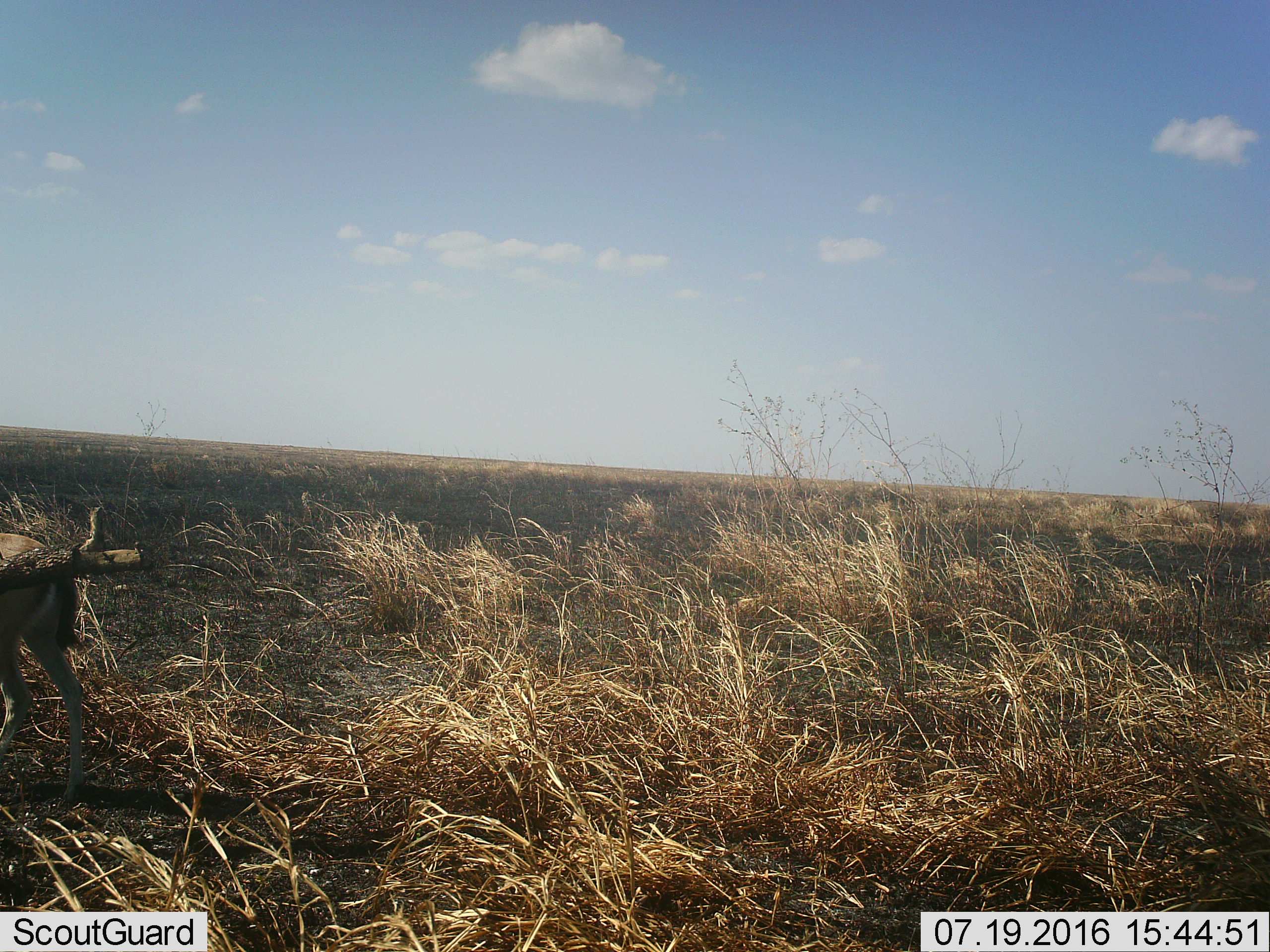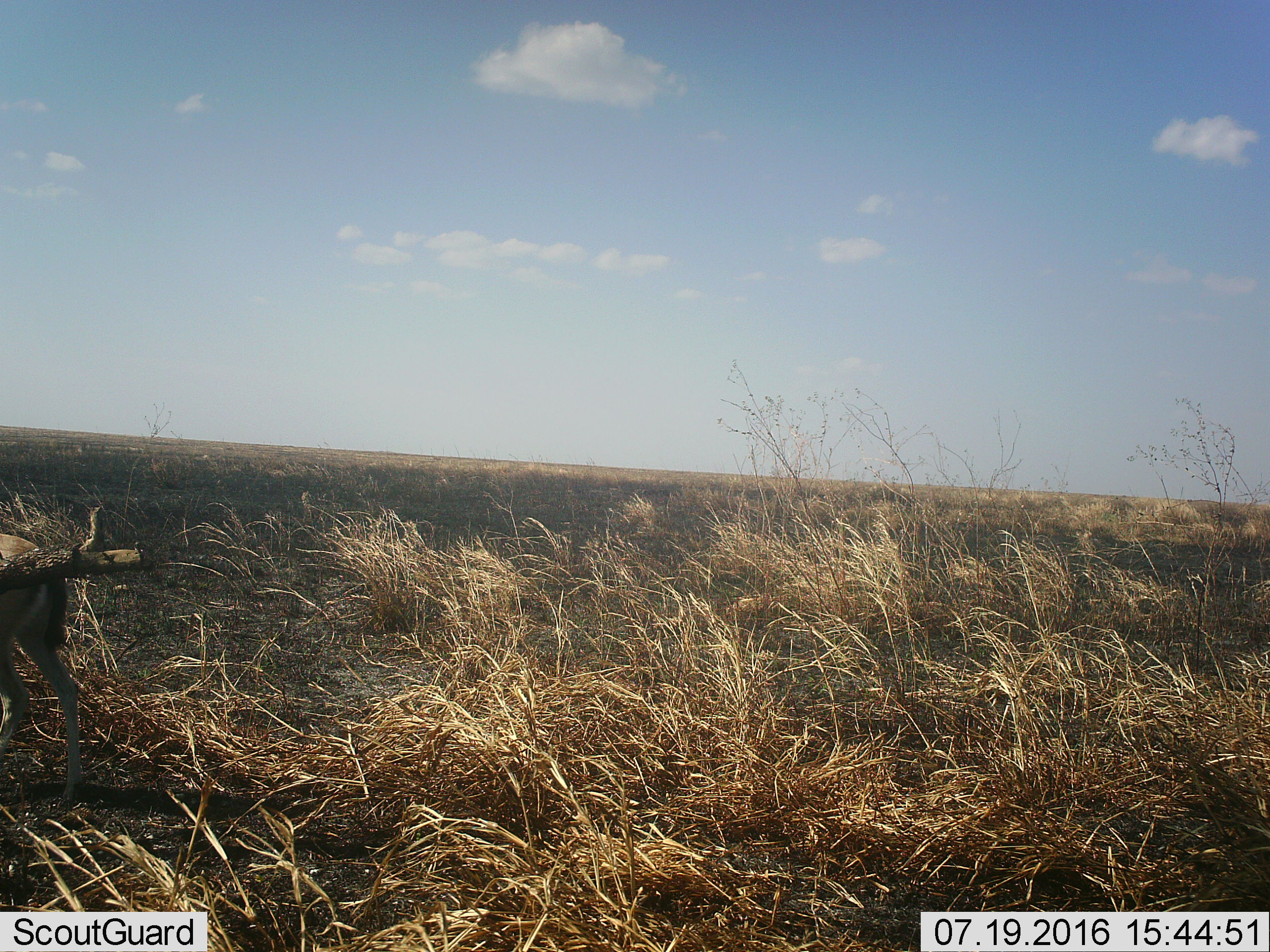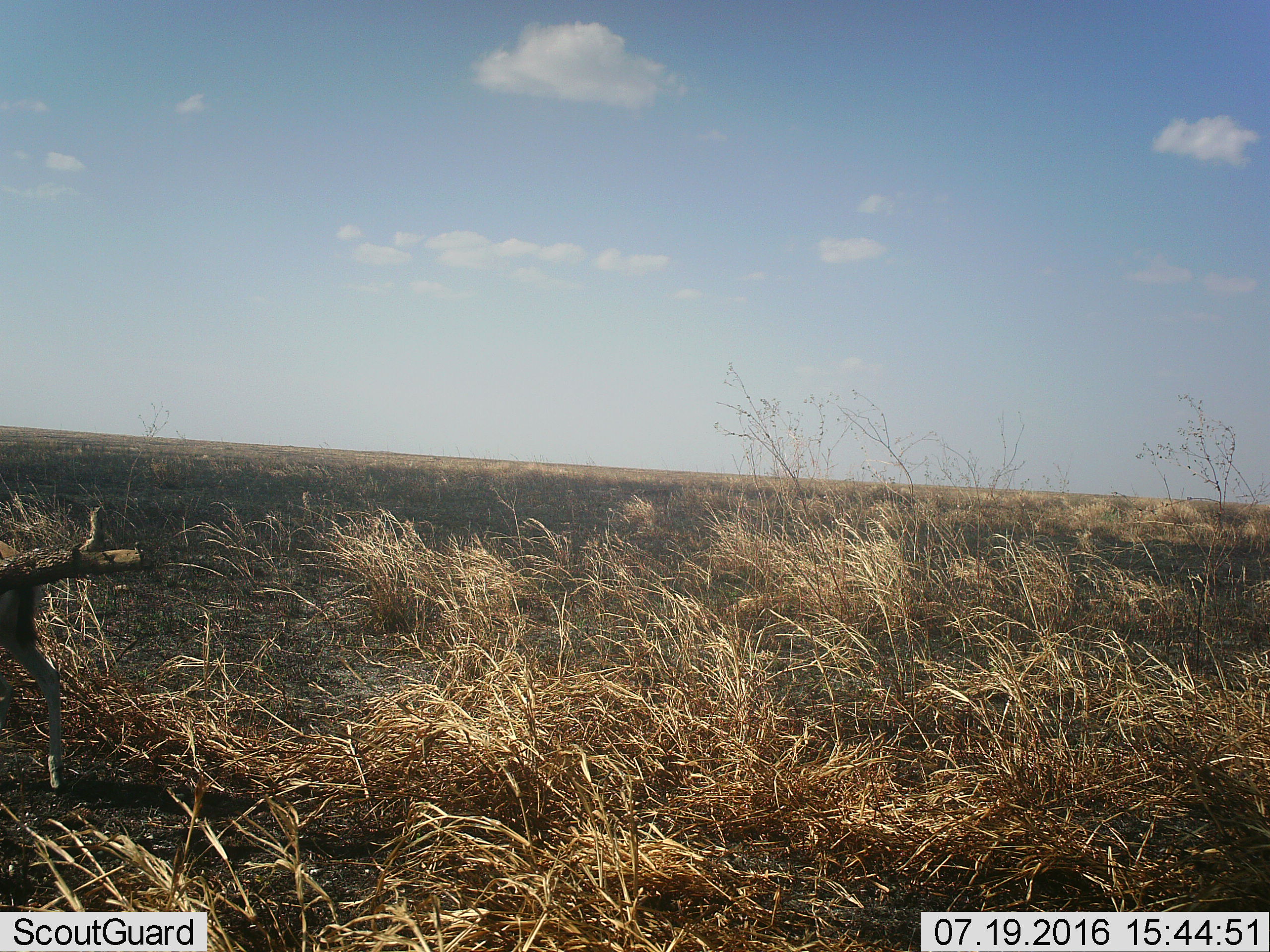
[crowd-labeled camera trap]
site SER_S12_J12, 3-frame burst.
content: unidentified animal